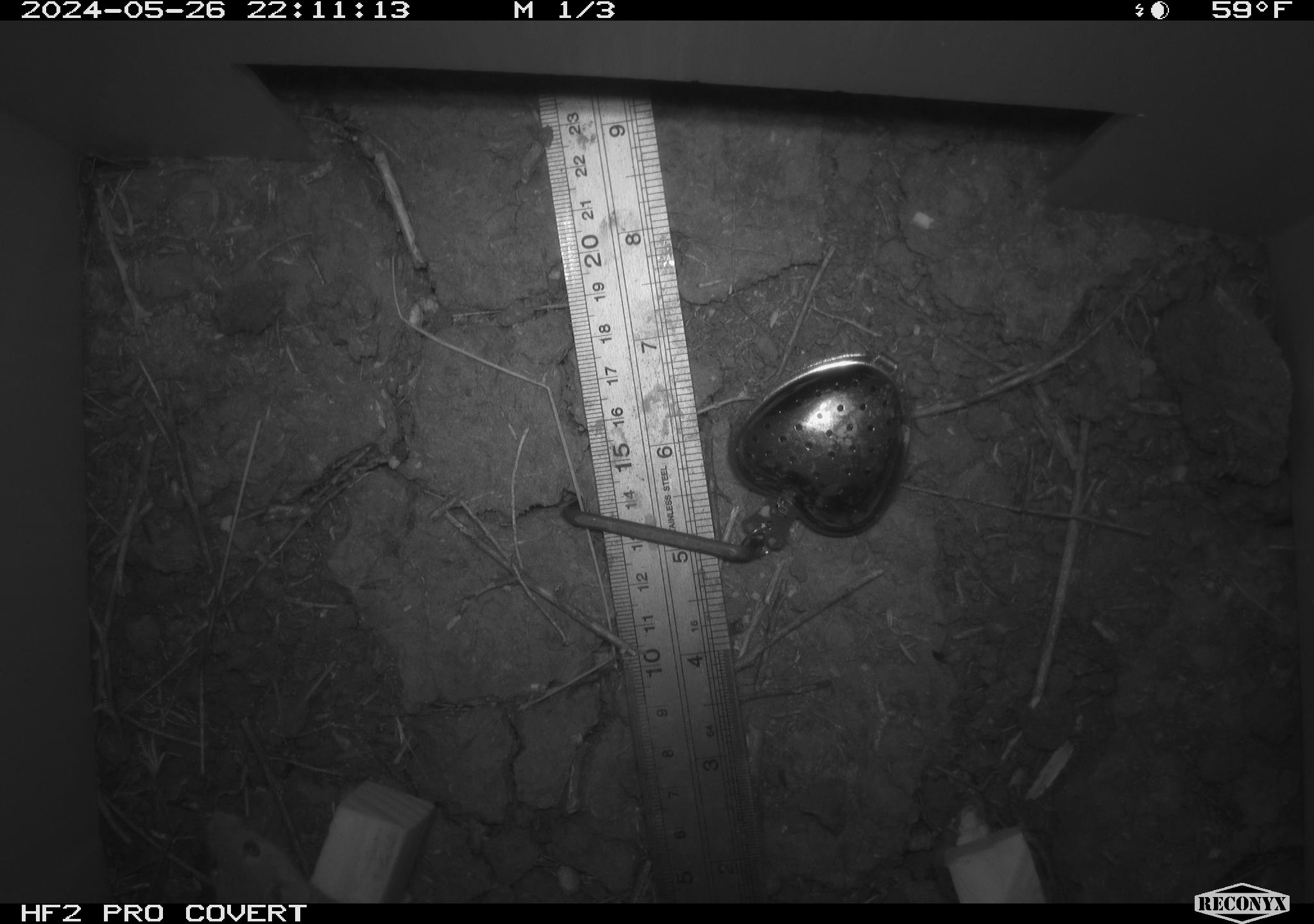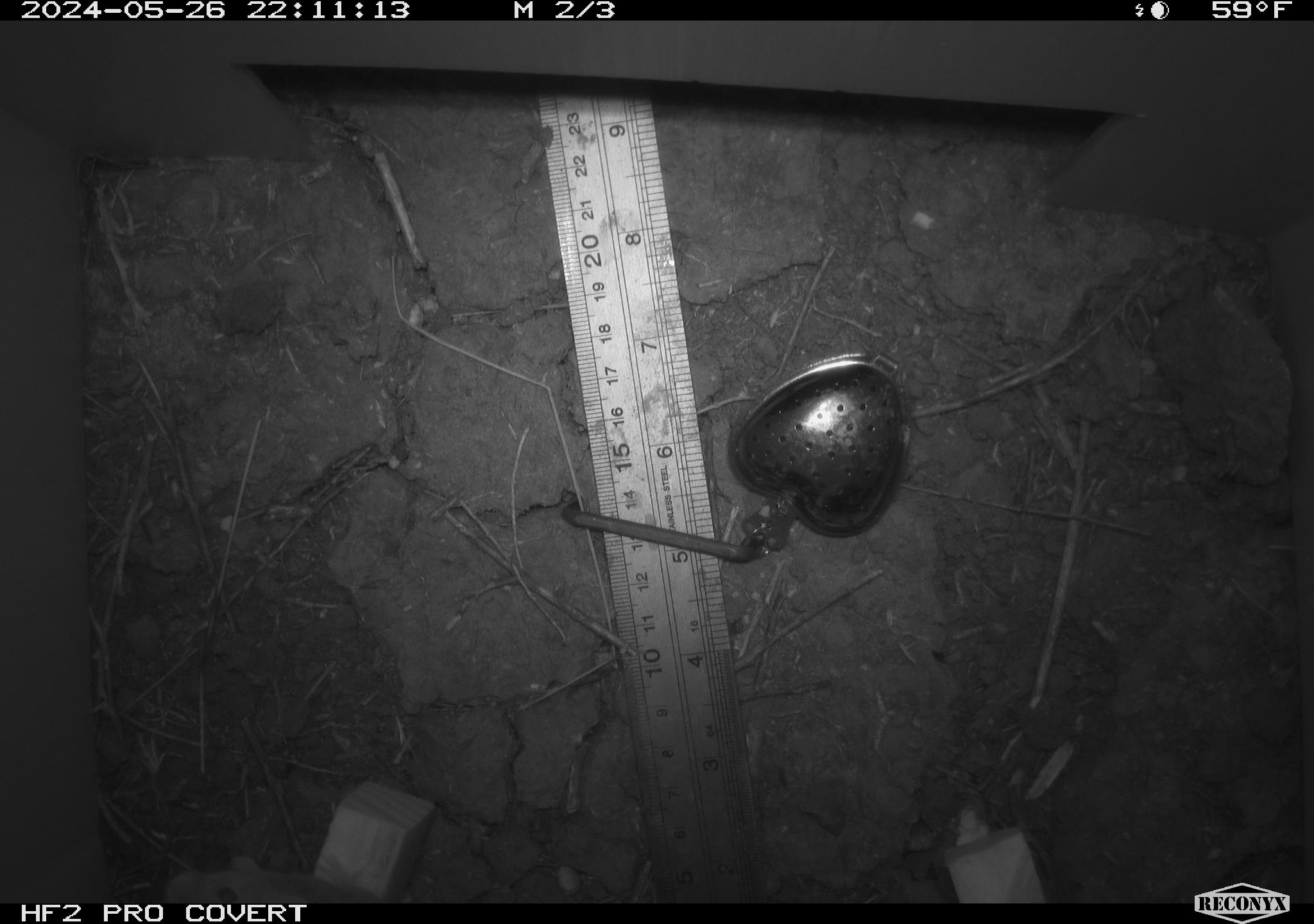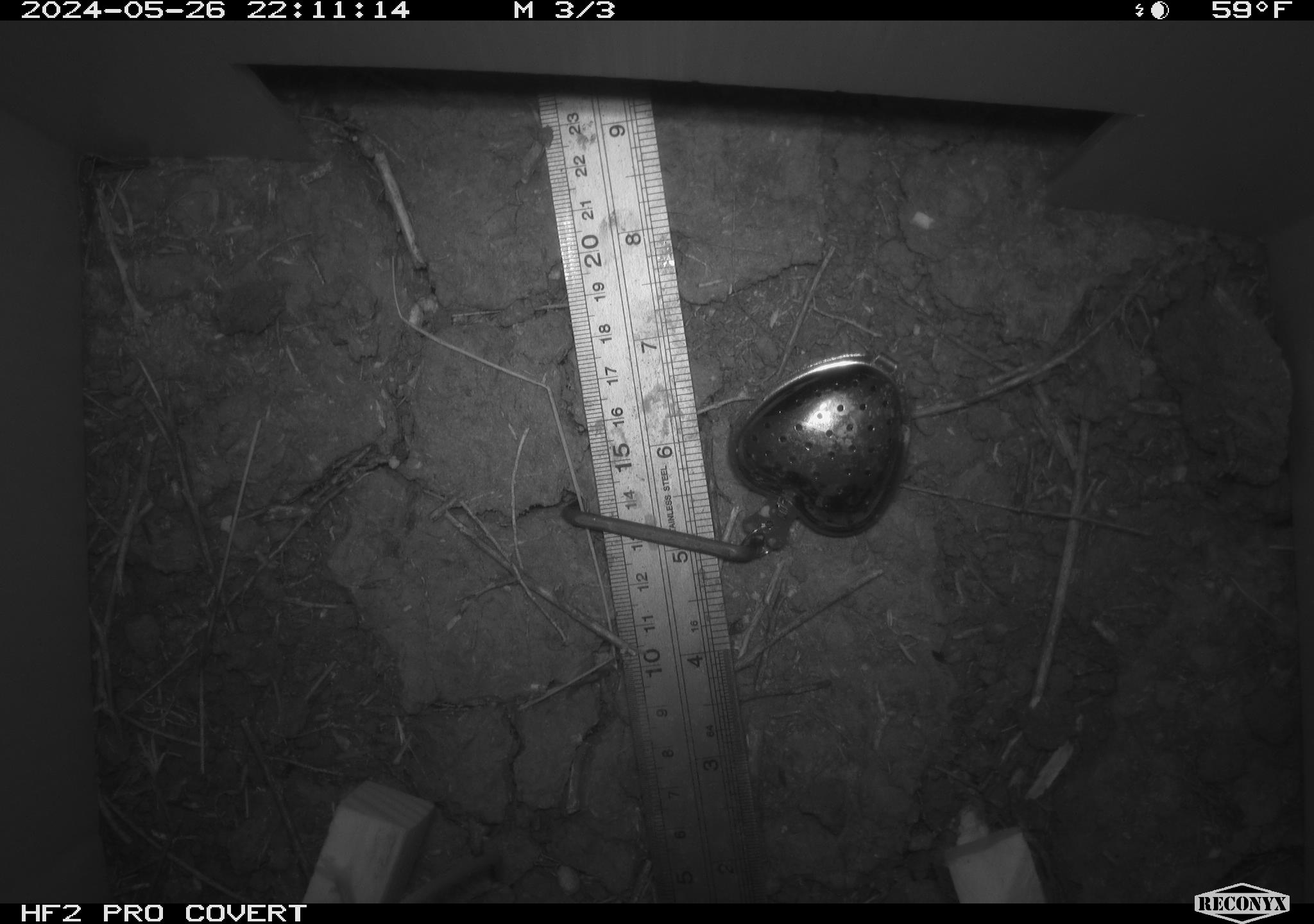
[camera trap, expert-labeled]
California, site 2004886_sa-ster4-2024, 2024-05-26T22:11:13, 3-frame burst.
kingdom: Animalia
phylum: Chordata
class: Mammalia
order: Rodentia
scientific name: Rodentia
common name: mouse species